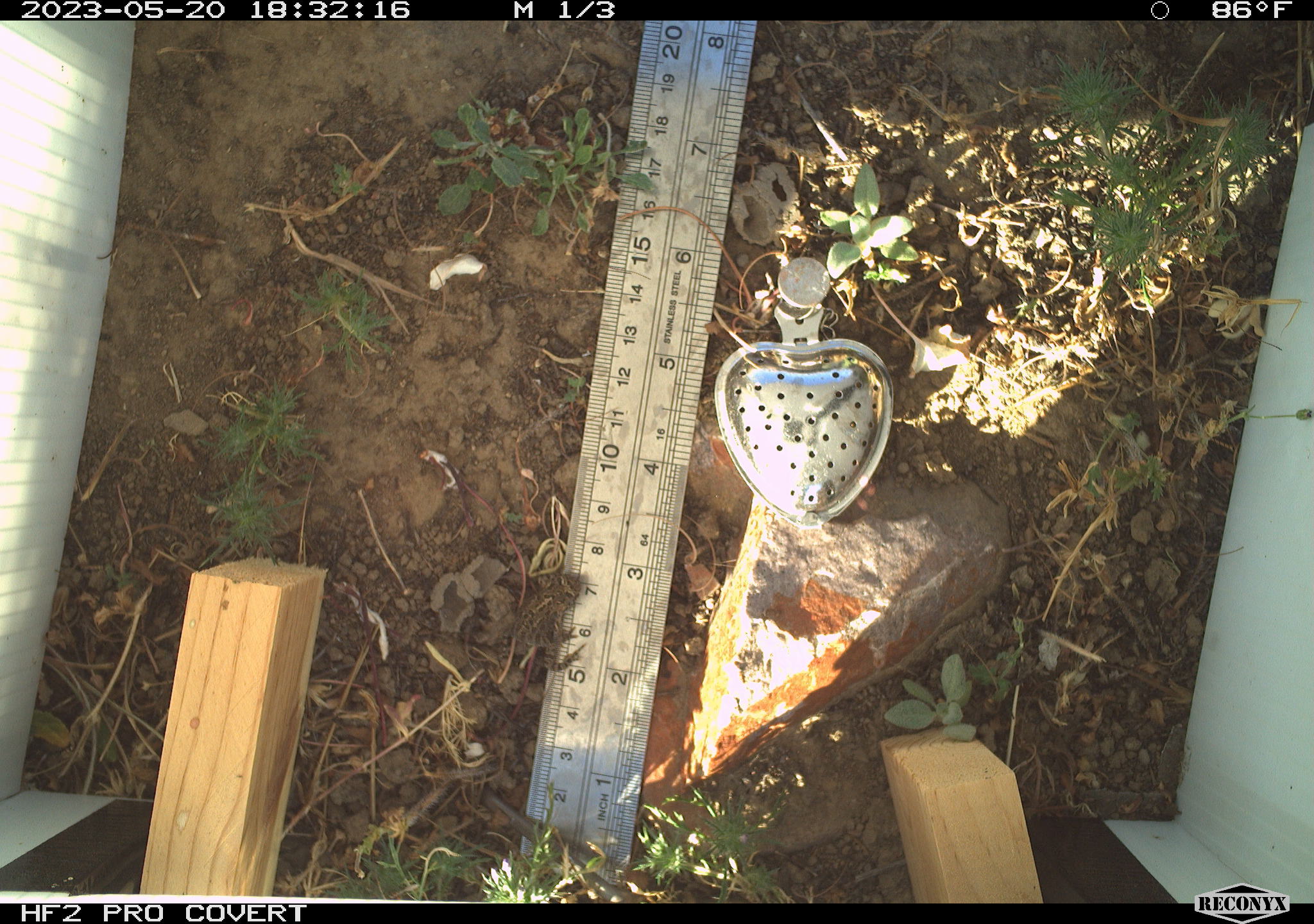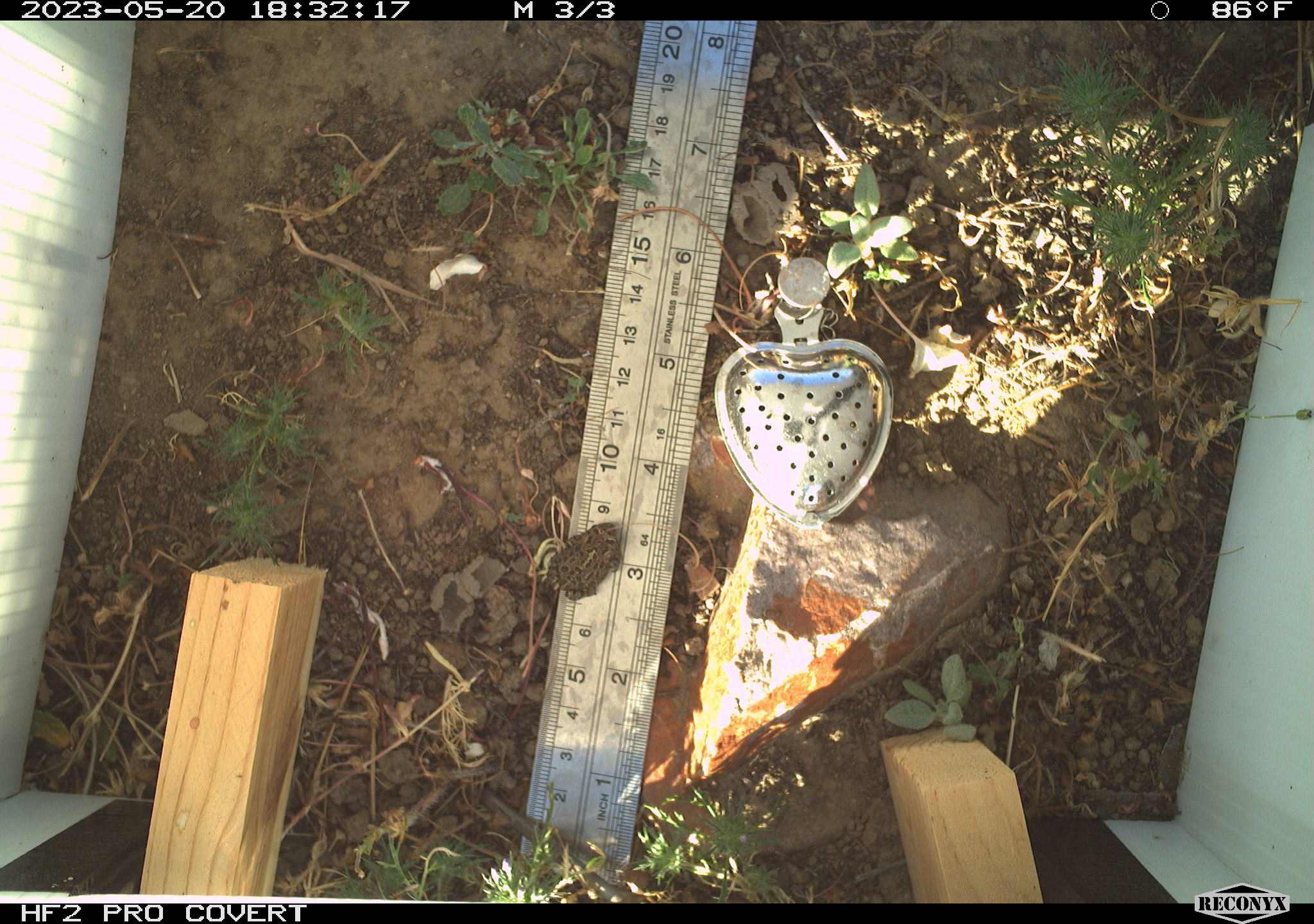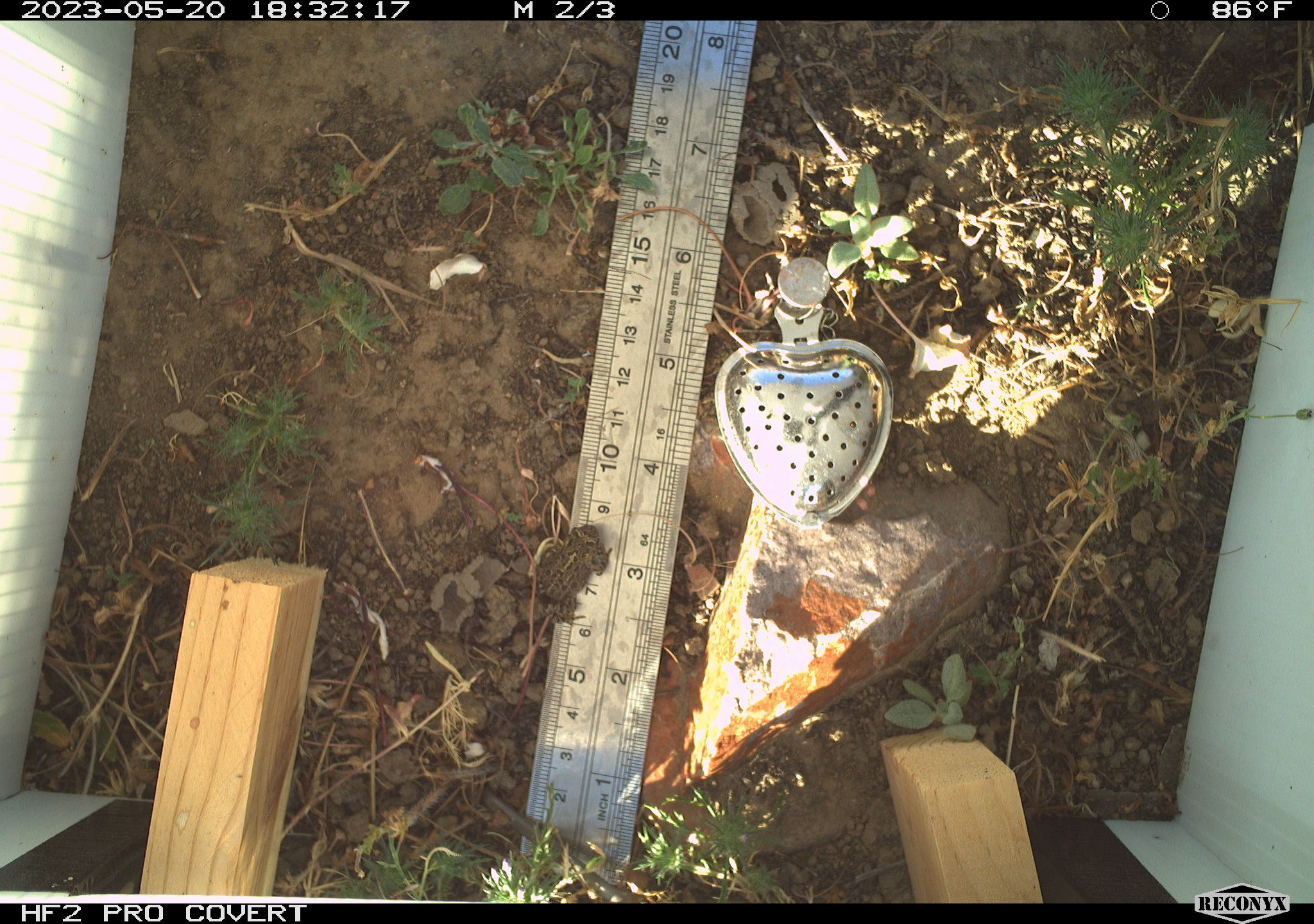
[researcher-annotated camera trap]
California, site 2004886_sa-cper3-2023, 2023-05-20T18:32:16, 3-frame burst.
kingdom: Animalia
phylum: Chordata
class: Amphibia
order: Anura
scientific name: Anura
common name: frogs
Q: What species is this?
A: Frogs (Anura).